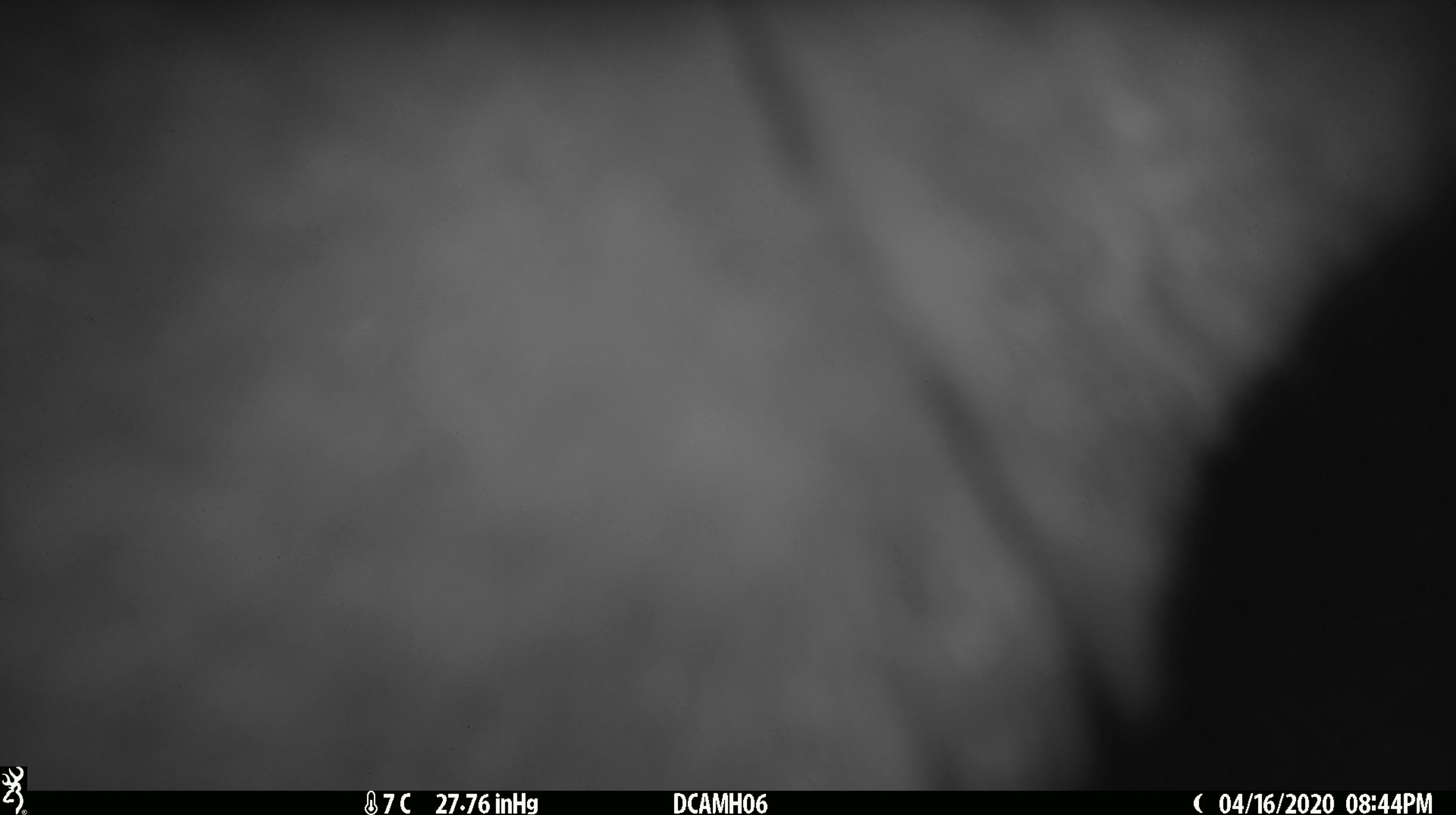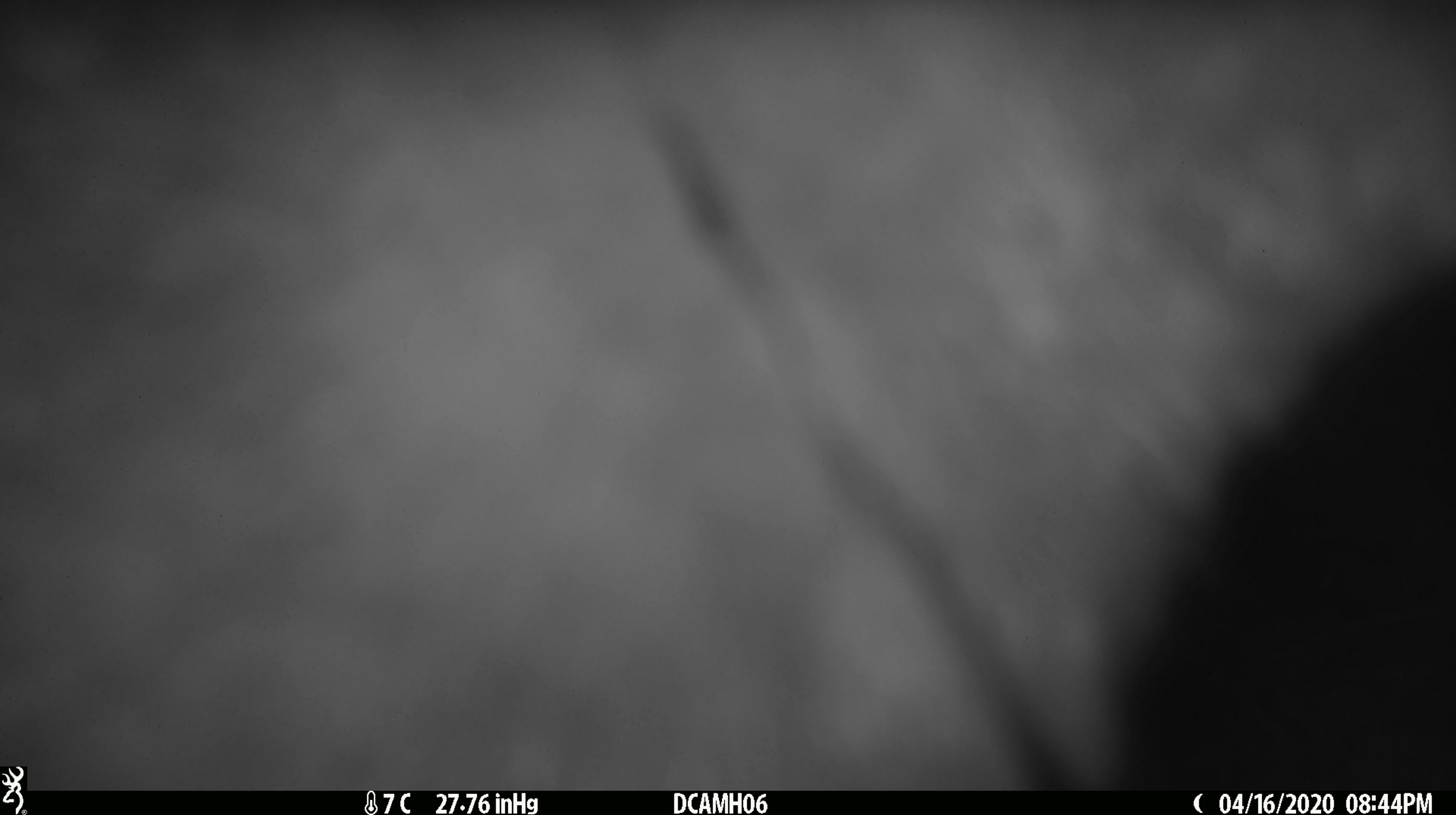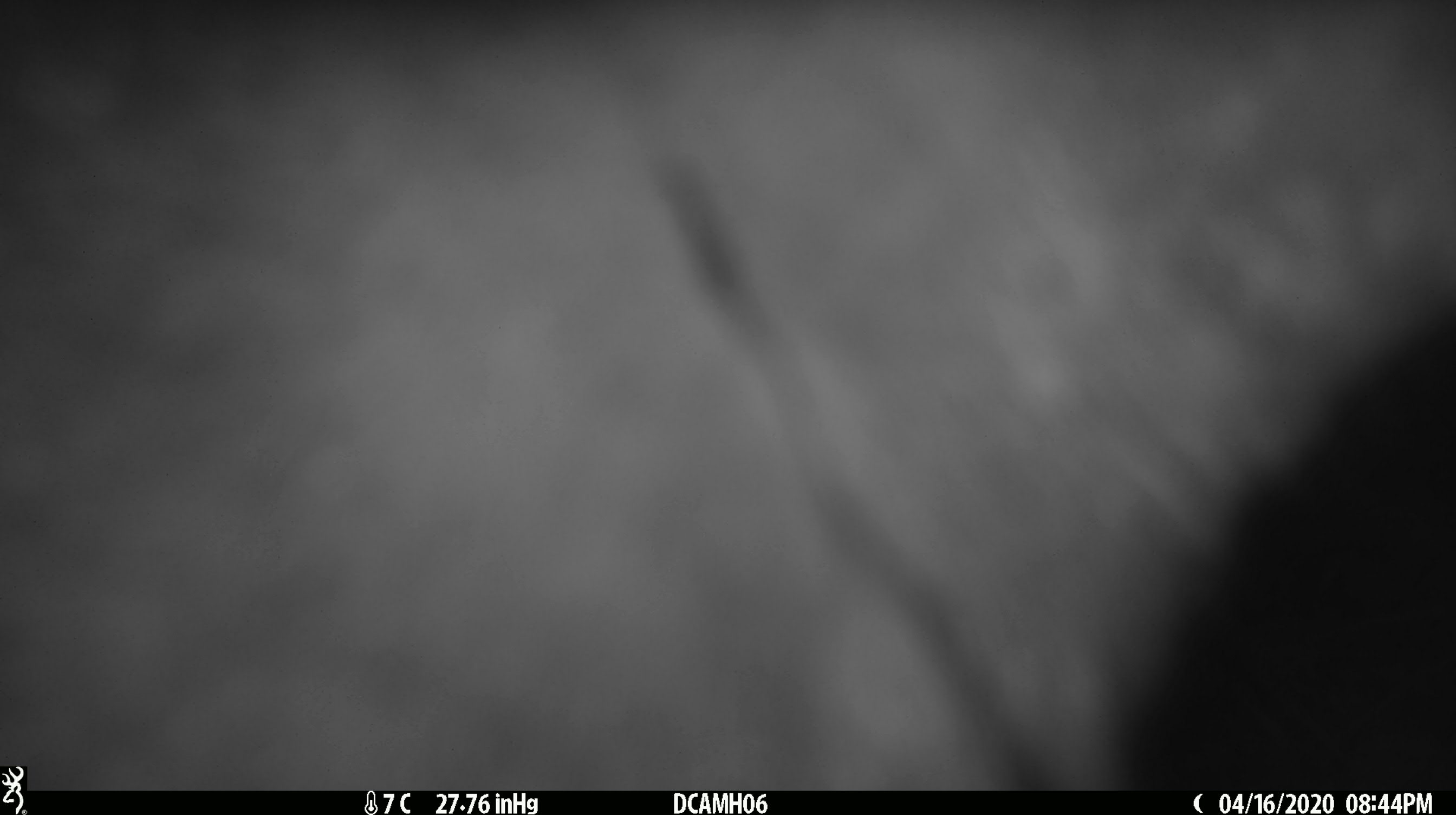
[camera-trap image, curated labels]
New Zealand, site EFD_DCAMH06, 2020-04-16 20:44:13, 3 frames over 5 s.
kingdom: Animalia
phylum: Chordata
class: Mammalia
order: Diprotodontia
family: Phalangeridae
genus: Trichosurus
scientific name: Trichosurus vulpecula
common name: common brushtail possum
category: possum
Possum (common brushtail possum) (Trichosurus vulpecula).